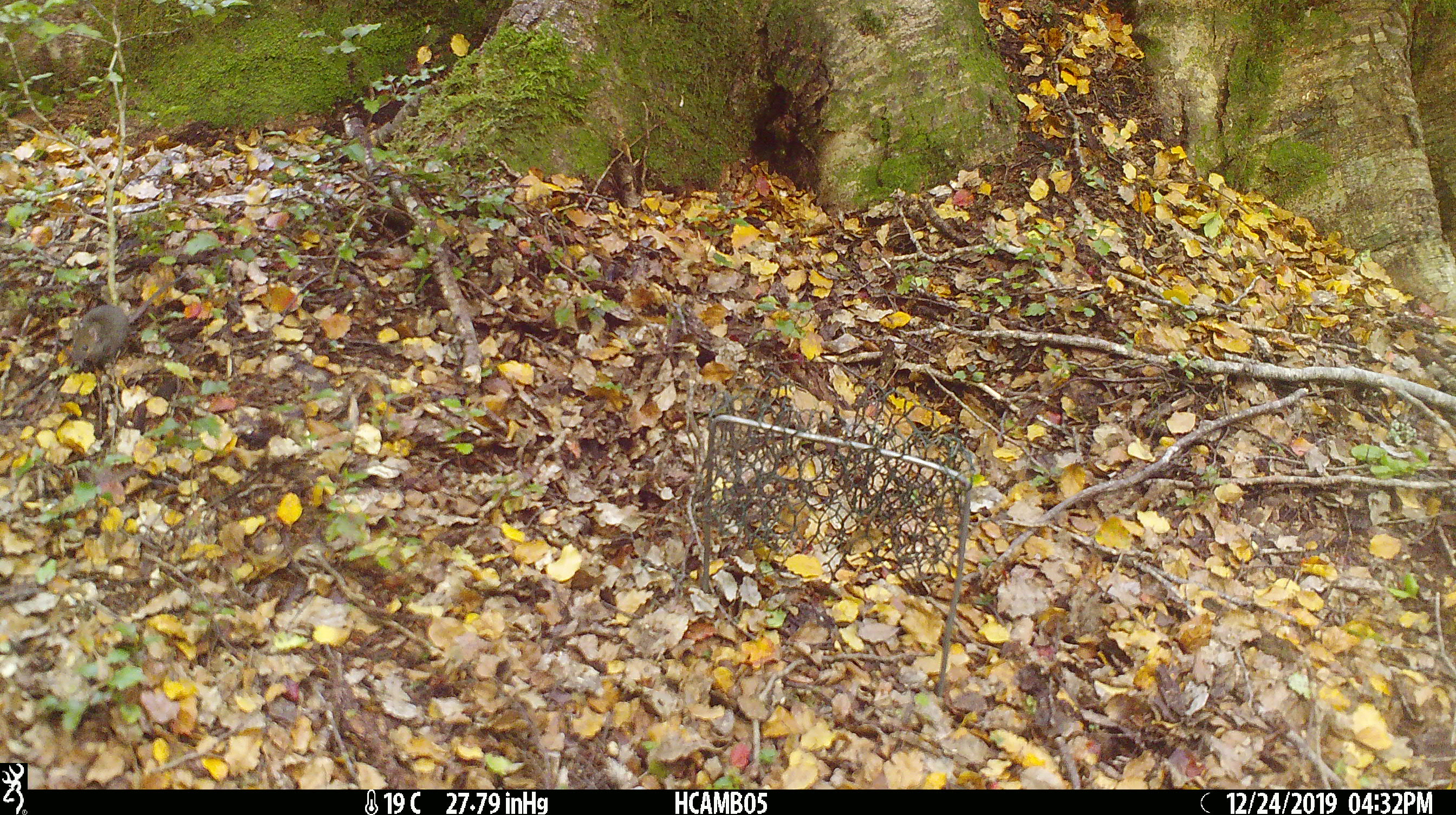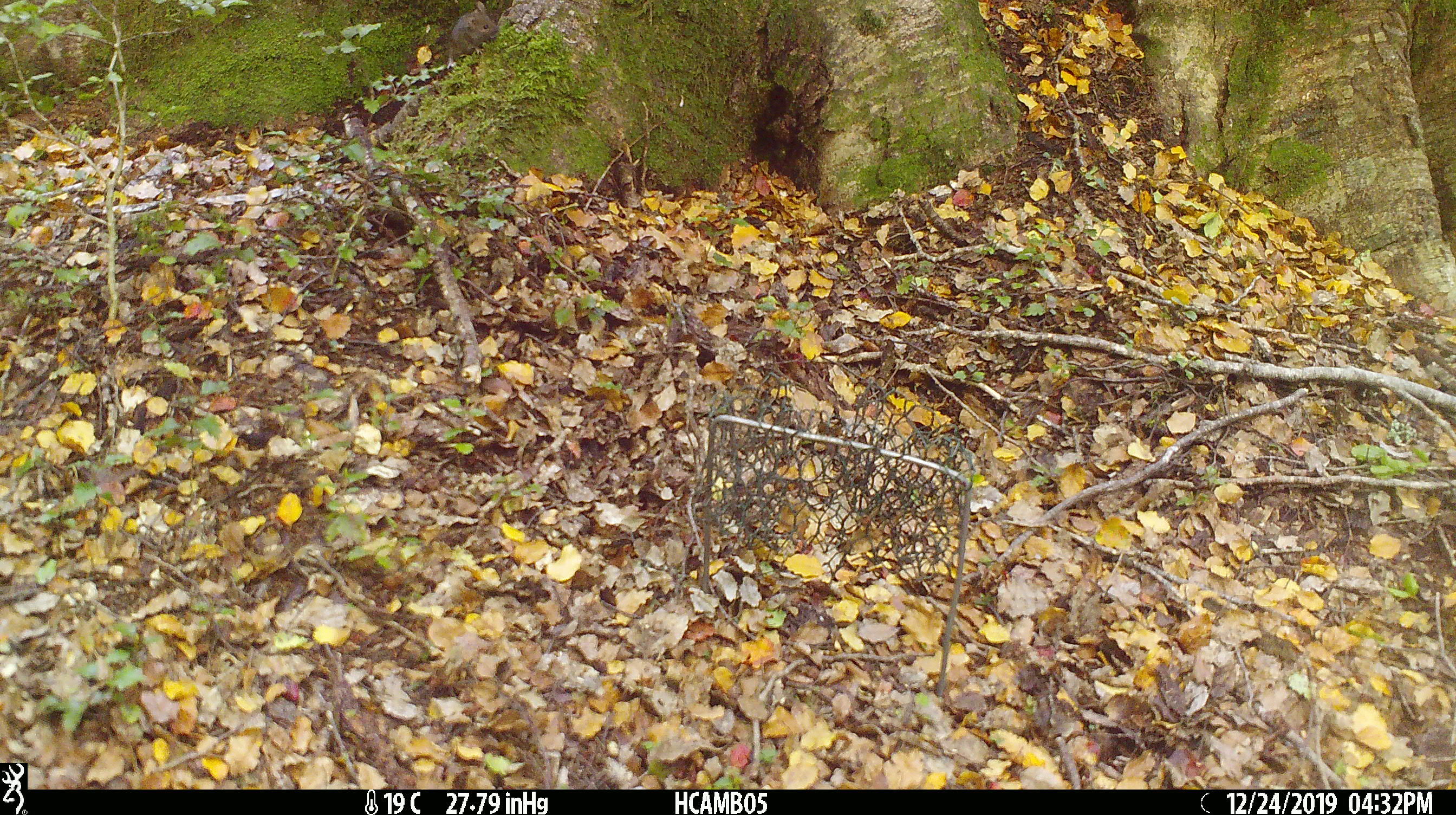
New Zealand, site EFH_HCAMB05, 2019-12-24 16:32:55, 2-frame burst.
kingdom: Animalia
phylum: Chordata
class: Mammalia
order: Rodentia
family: Muridae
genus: Mus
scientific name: Mus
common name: mouse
Mouse (Mus).